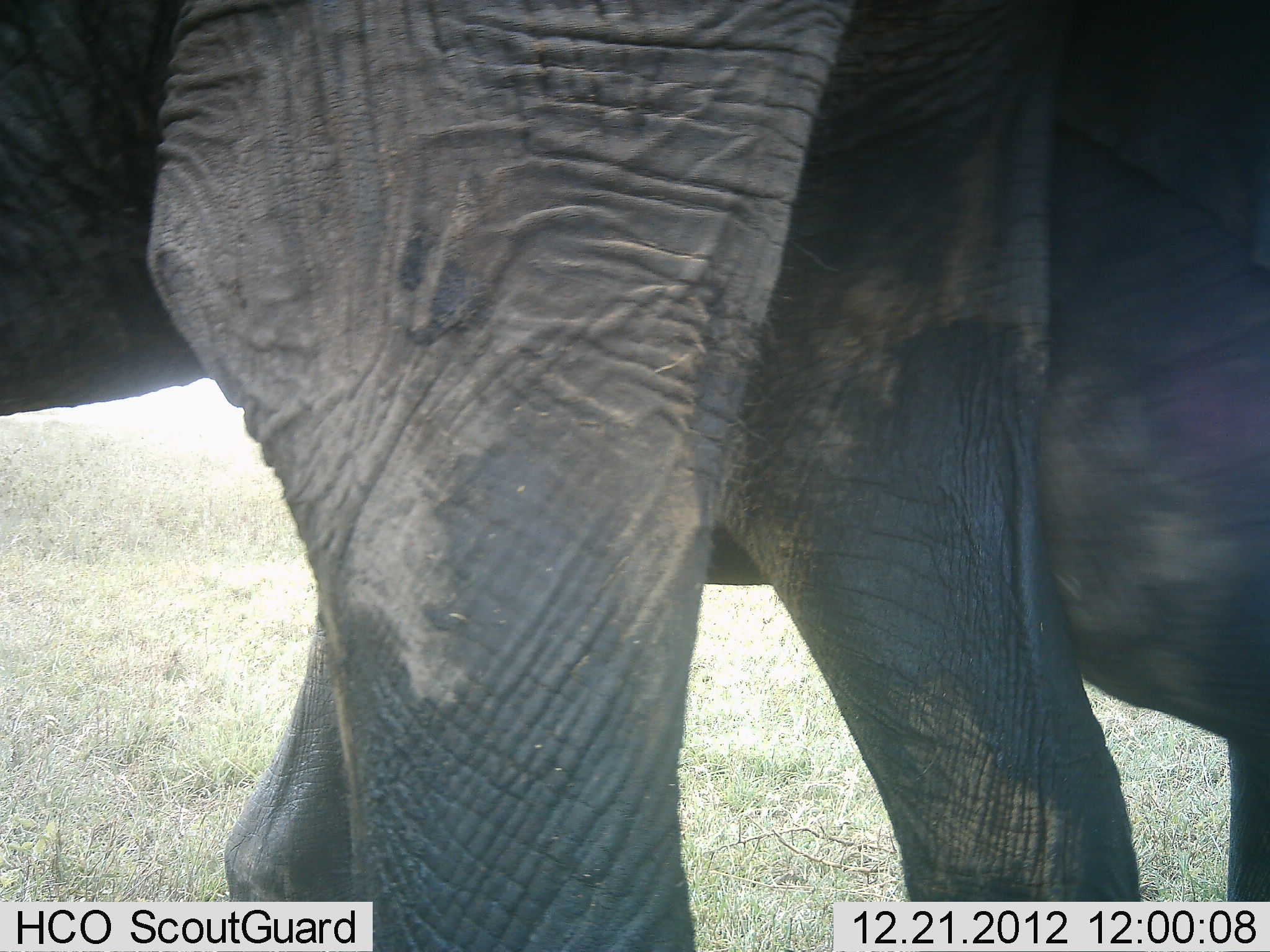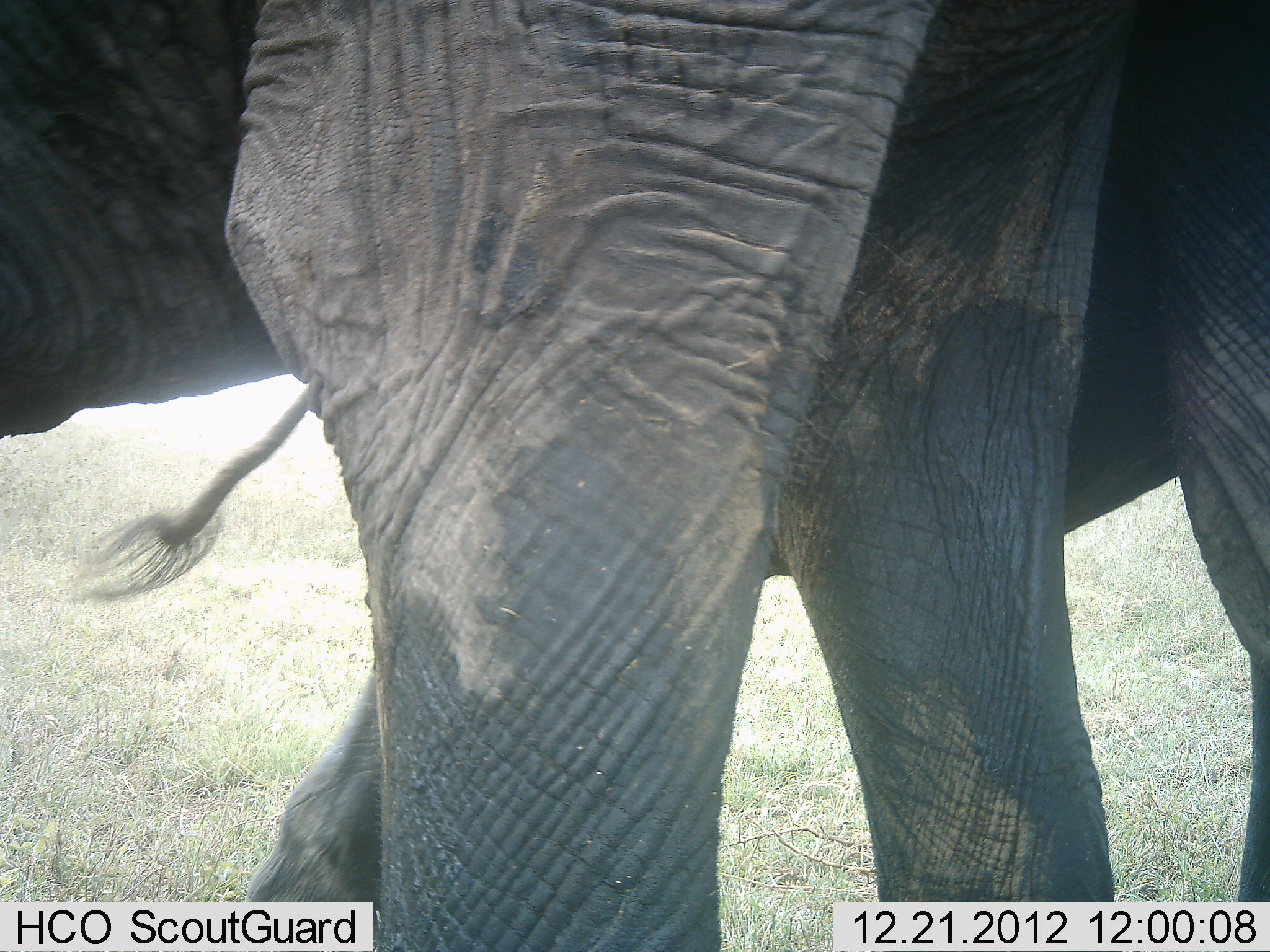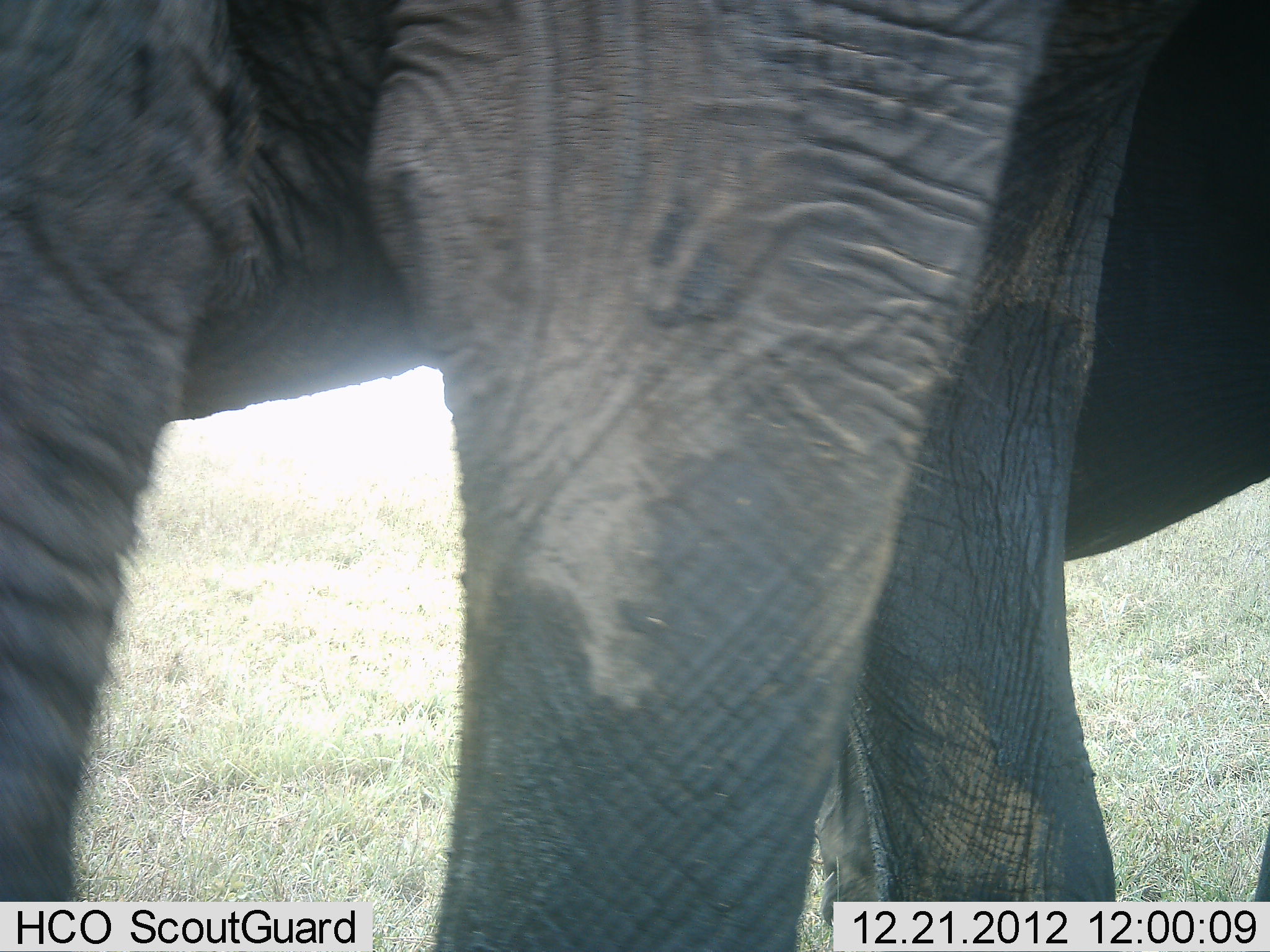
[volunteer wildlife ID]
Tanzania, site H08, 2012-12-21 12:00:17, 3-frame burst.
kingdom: Animalia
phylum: Chordata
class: Mammalia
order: Proboscidea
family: Elephantidae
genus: Loxodonta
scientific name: Loxodonta africana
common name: african bush elephant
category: elephant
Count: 2.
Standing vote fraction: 28%.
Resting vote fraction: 0%.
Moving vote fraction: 81%.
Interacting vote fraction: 0%.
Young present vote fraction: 12%.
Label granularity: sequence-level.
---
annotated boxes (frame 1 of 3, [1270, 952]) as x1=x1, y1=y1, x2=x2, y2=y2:
animal: x1=1, y1=1, x2=1270, y2=951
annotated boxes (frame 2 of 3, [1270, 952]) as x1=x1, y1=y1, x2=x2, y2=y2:
animal: x1=1, y1=1, x2=1270, y2=951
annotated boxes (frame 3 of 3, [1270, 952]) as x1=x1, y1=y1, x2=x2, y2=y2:
animal: x1=1, y1=1, x2=1270, y2=951